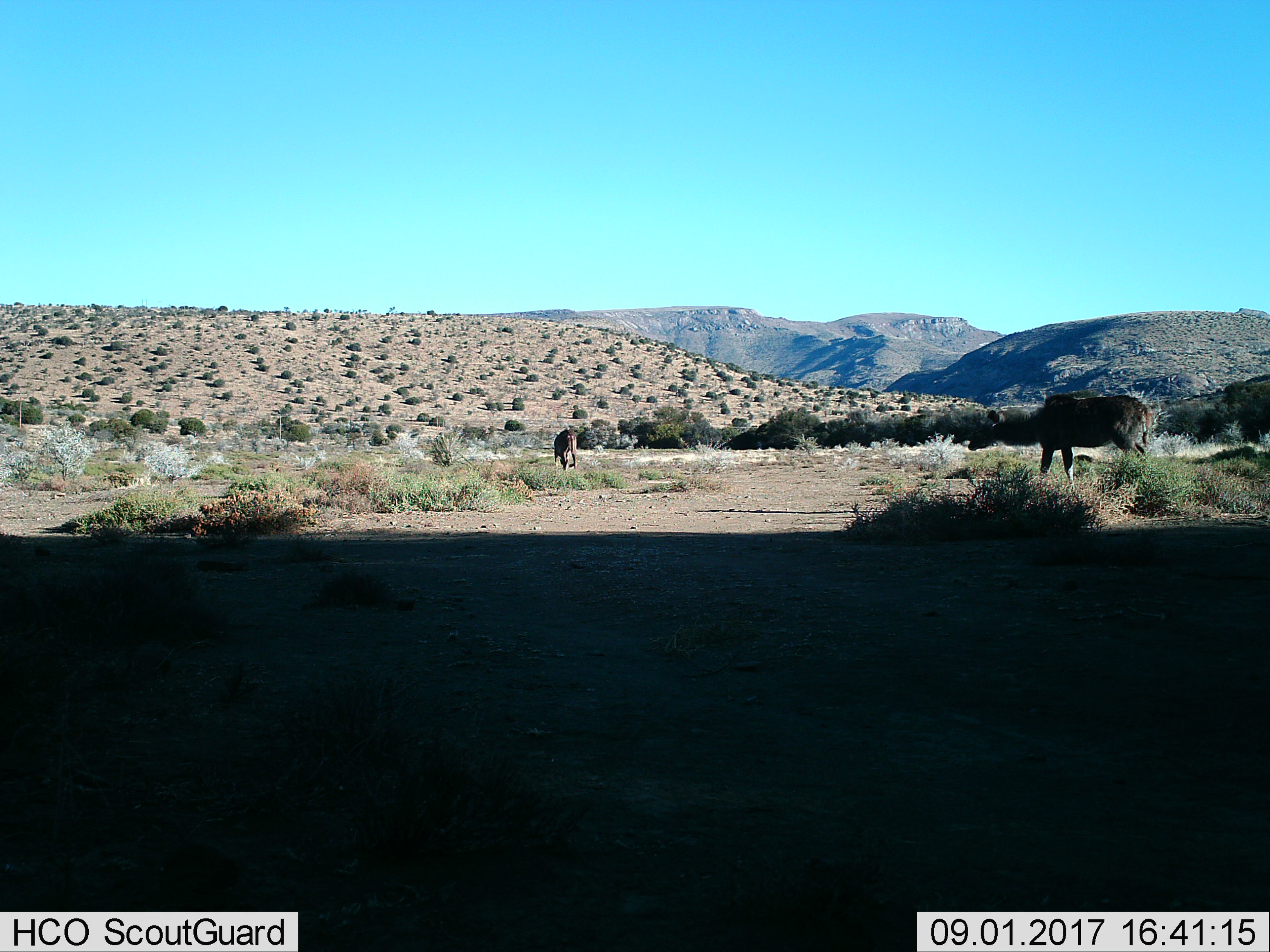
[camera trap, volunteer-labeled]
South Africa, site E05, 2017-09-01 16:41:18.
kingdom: Animalia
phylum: Chordata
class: Mammalia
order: Artiodactyla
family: Bovidae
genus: Tragelaphus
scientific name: Tragelaphus strepsiceros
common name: greater kudu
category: kudu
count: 2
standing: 0%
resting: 0%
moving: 100%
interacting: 0%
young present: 33%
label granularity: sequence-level